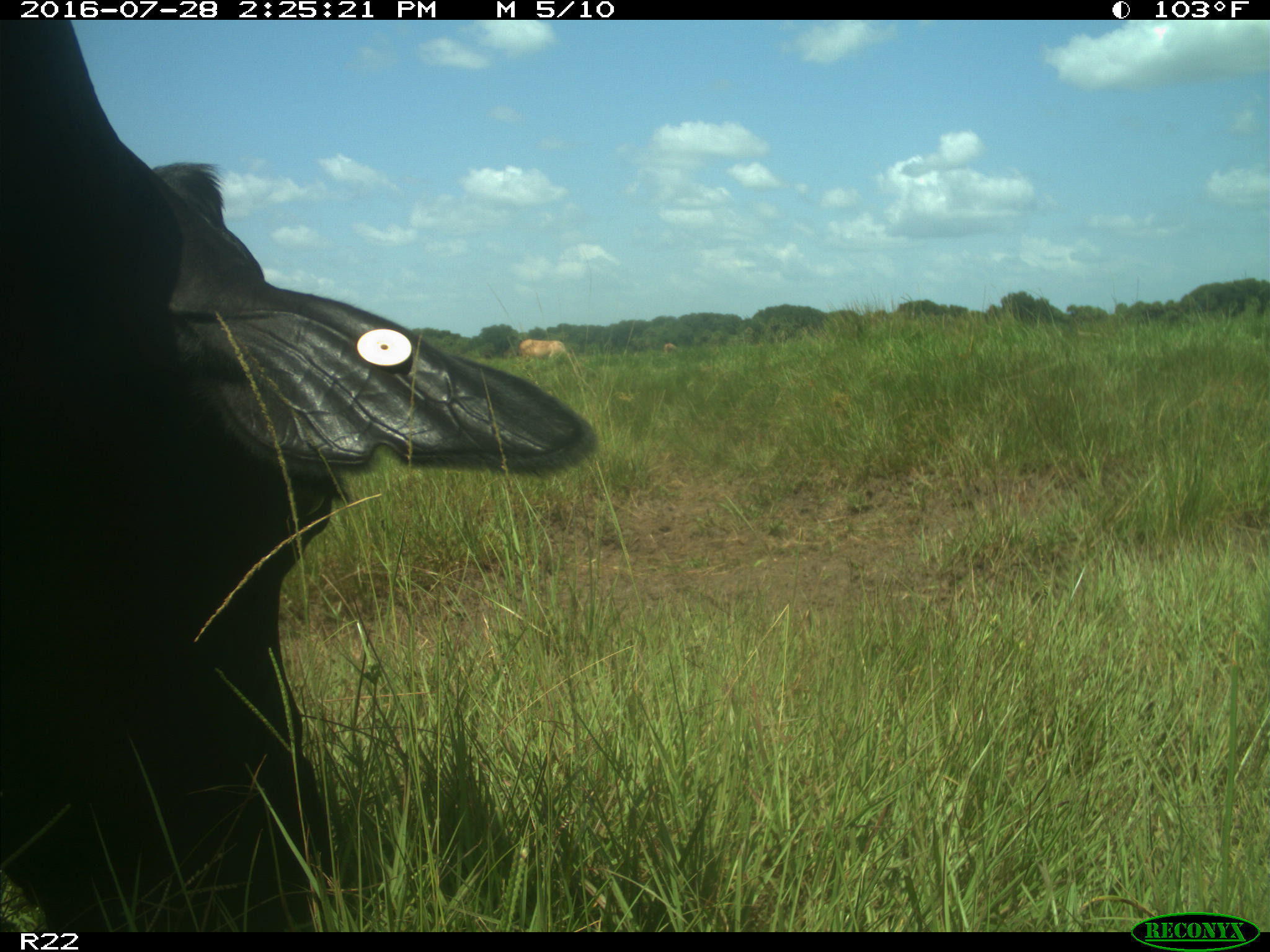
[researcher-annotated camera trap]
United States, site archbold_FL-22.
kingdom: Animalia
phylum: Chordata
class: Mammalia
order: Artiodactyla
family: Bovidae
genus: Bos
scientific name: Bos taurus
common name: domestic cow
Bos taurus (domestic cow).